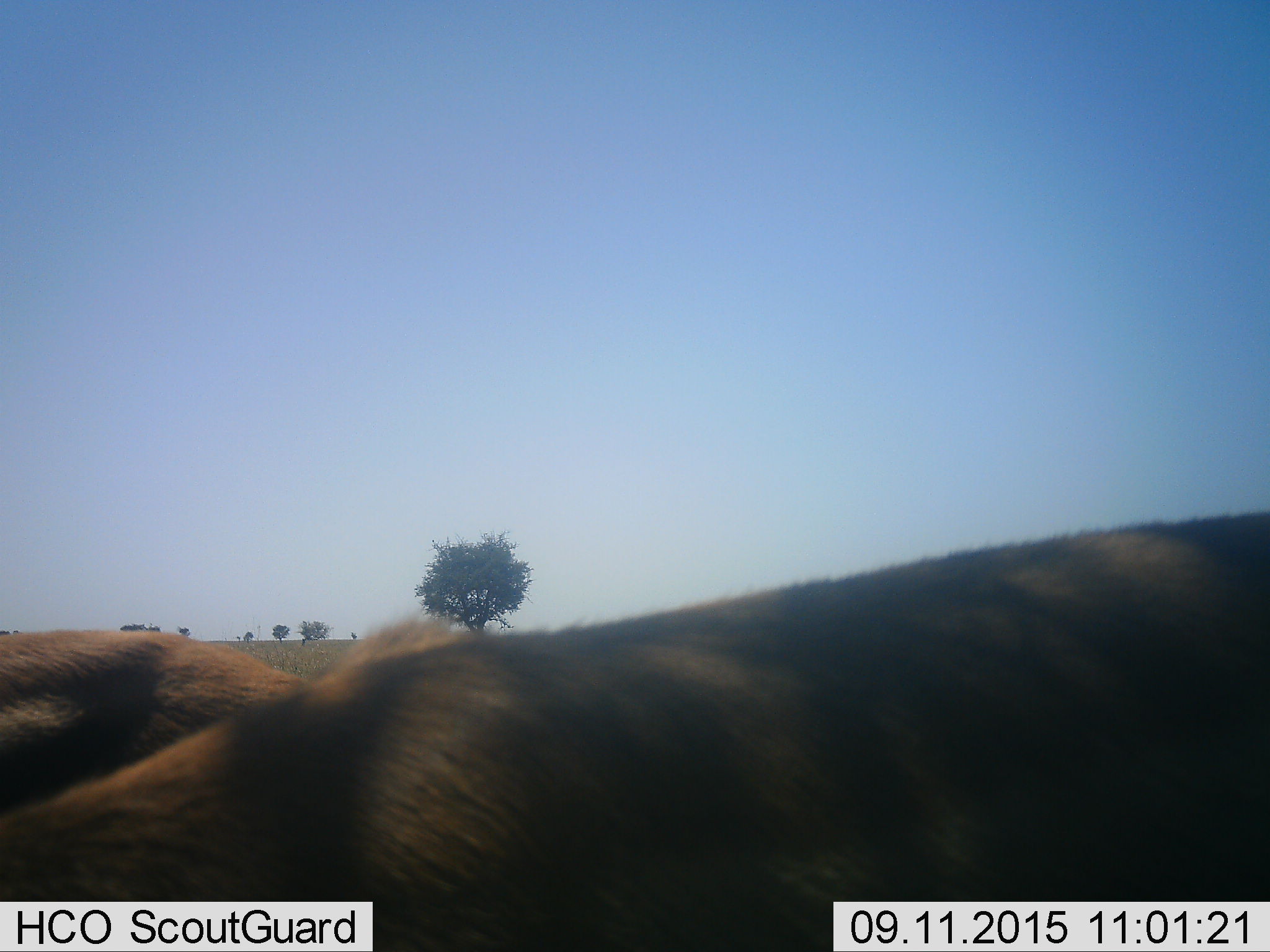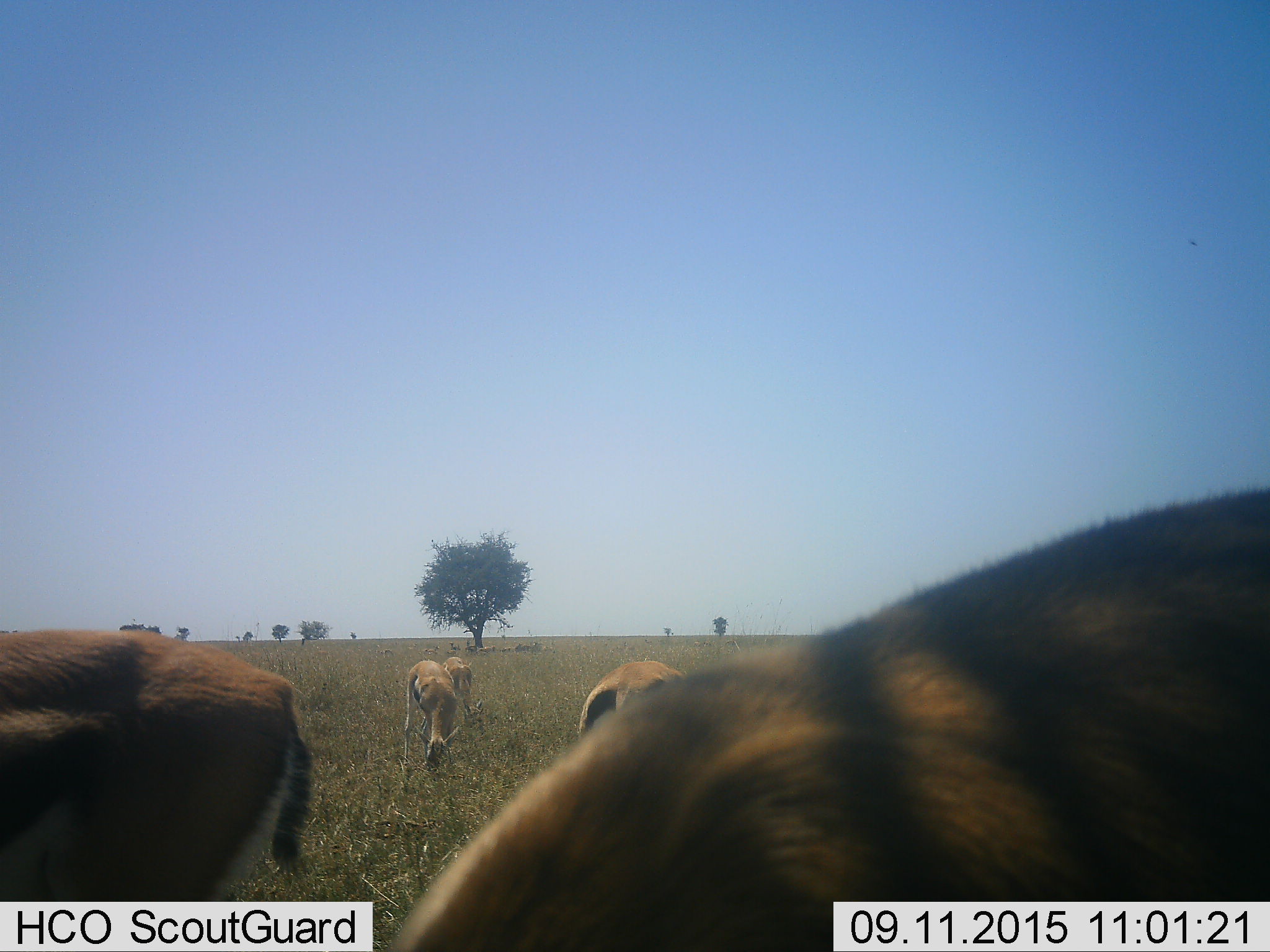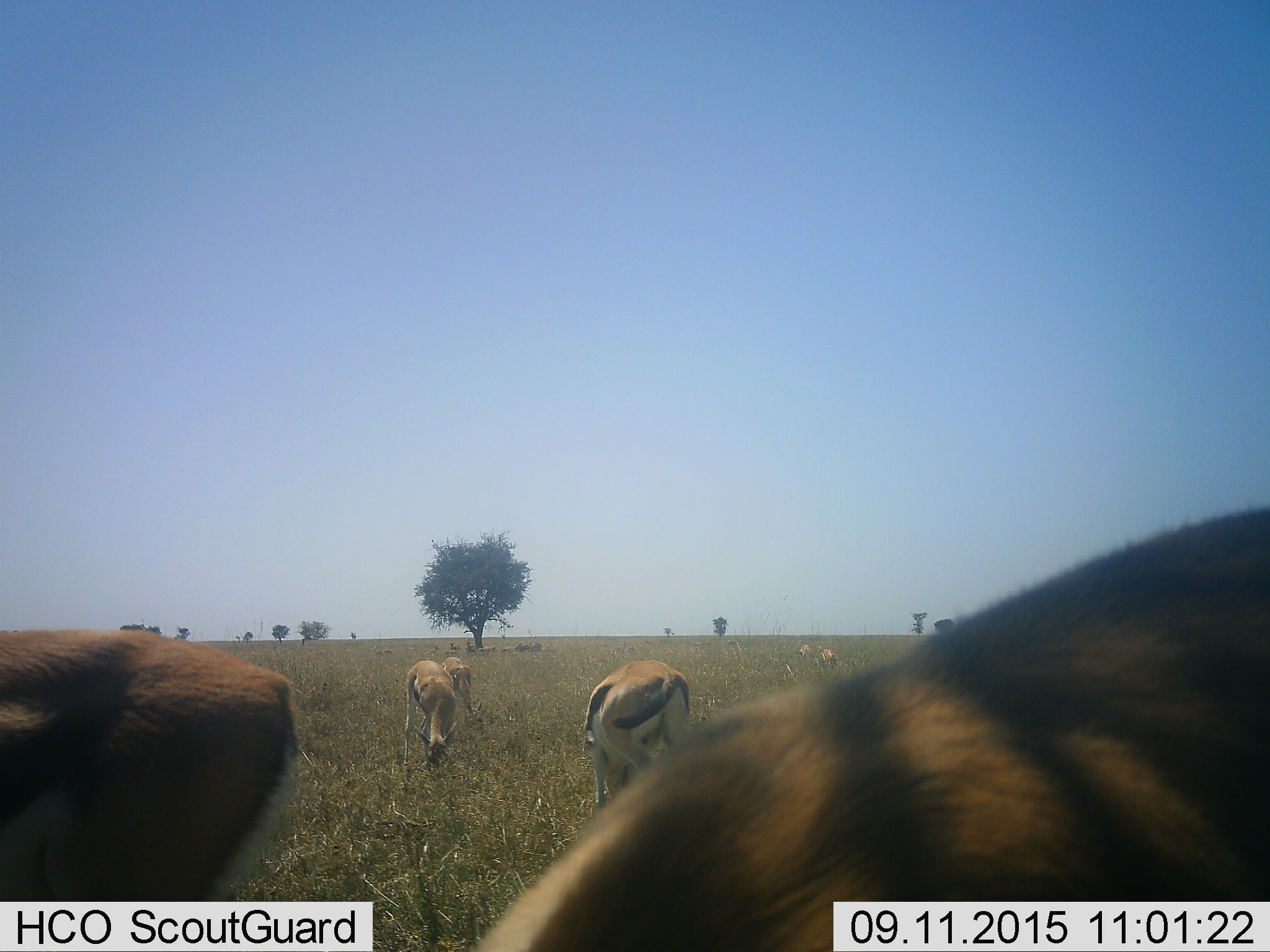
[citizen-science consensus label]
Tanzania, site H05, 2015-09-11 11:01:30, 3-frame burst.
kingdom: Animalia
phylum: Chordata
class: Mammalia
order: Artiodactyla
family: Bovidae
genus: Eudorcas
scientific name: Eudorcas thomsonii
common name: thomson's gazelle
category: gazellethomsons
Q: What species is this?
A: Gazellethomsons (thomson's gazelle) (Eudorcas thomsonii).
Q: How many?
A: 7.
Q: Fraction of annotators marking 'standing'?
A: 56%.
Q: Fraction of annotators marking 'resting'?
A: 33%.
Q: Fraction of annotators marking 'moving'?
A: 33%.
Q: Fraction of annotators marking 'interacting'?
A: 11%.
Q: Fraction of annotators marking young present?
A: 11%.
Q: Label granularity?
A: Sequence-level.